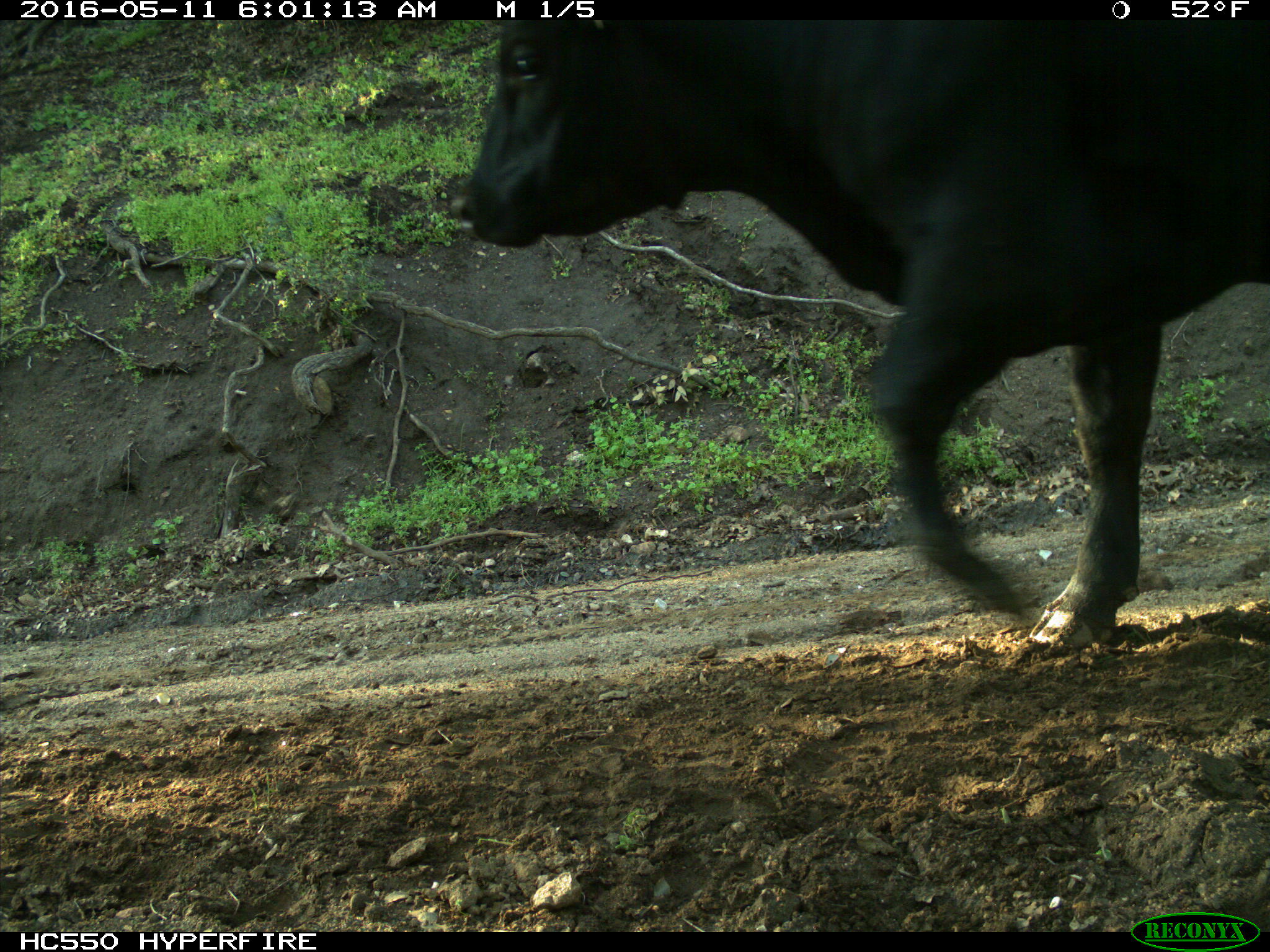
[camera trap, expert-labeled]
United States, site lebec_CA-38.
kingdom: Animalia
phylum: Chordata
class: Mammalia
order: Artiodactyla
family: Bovidae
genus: Bos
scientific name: Bos taurus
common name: domestic cow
Bos taurus (domestic cow).